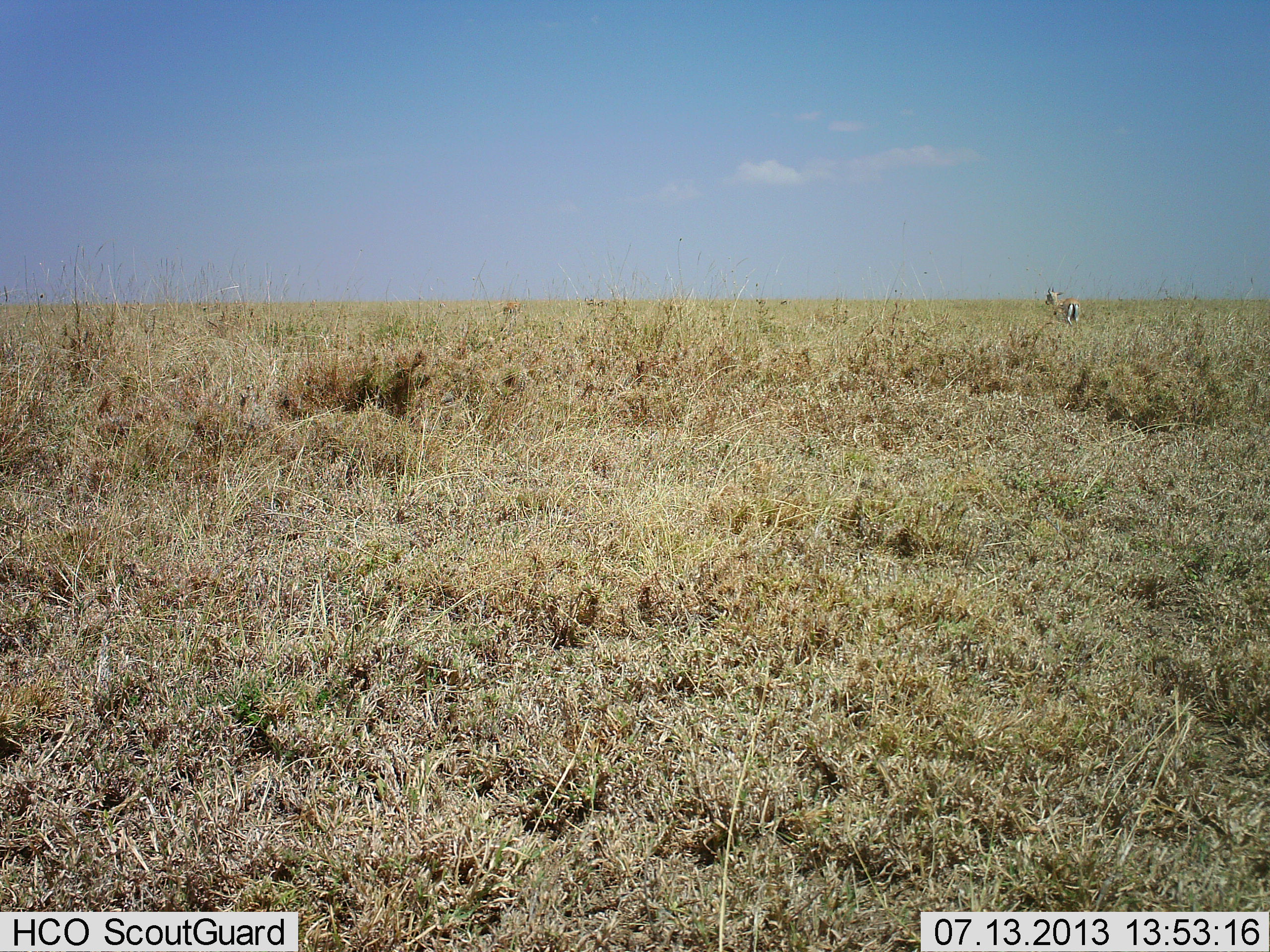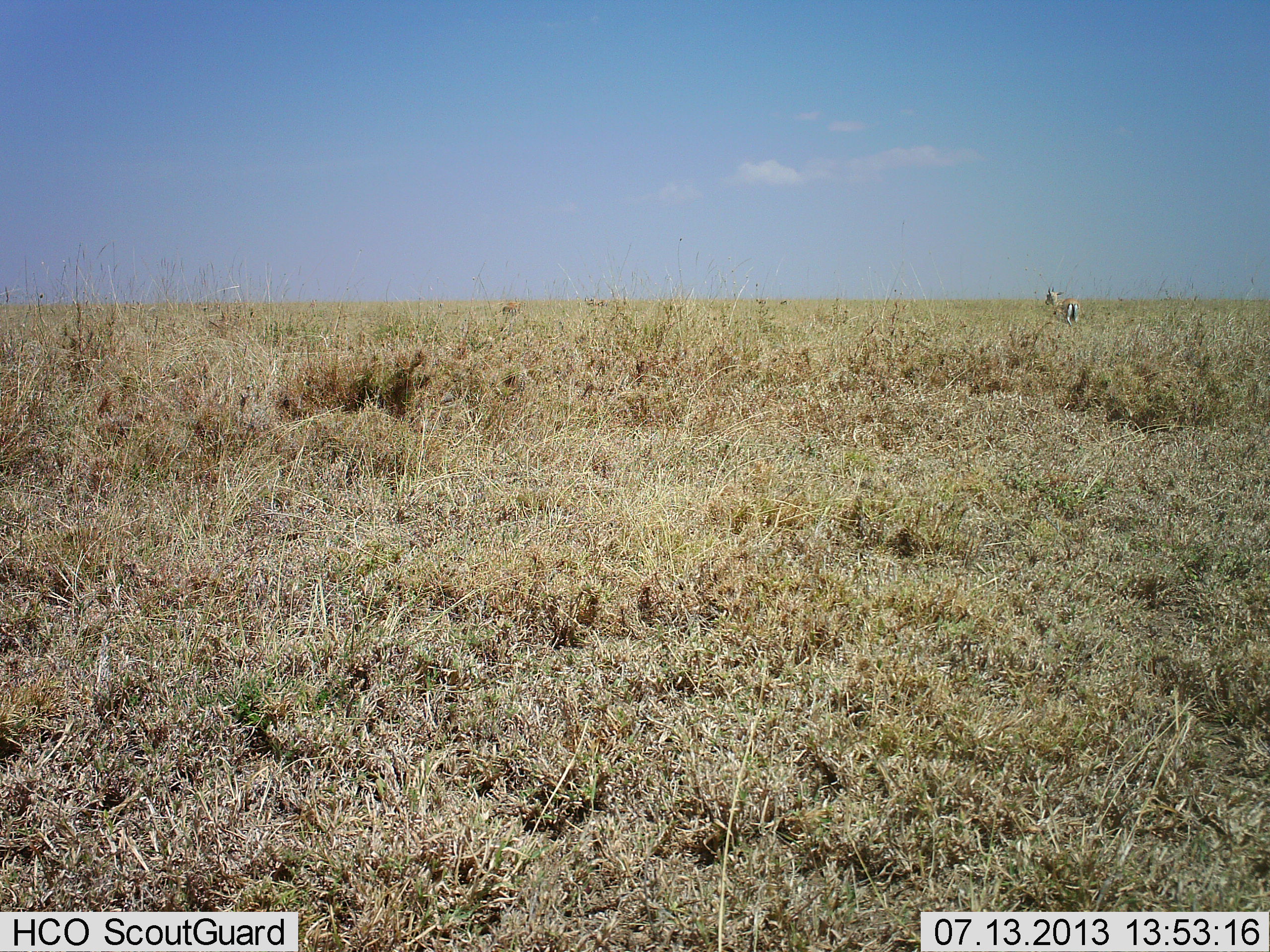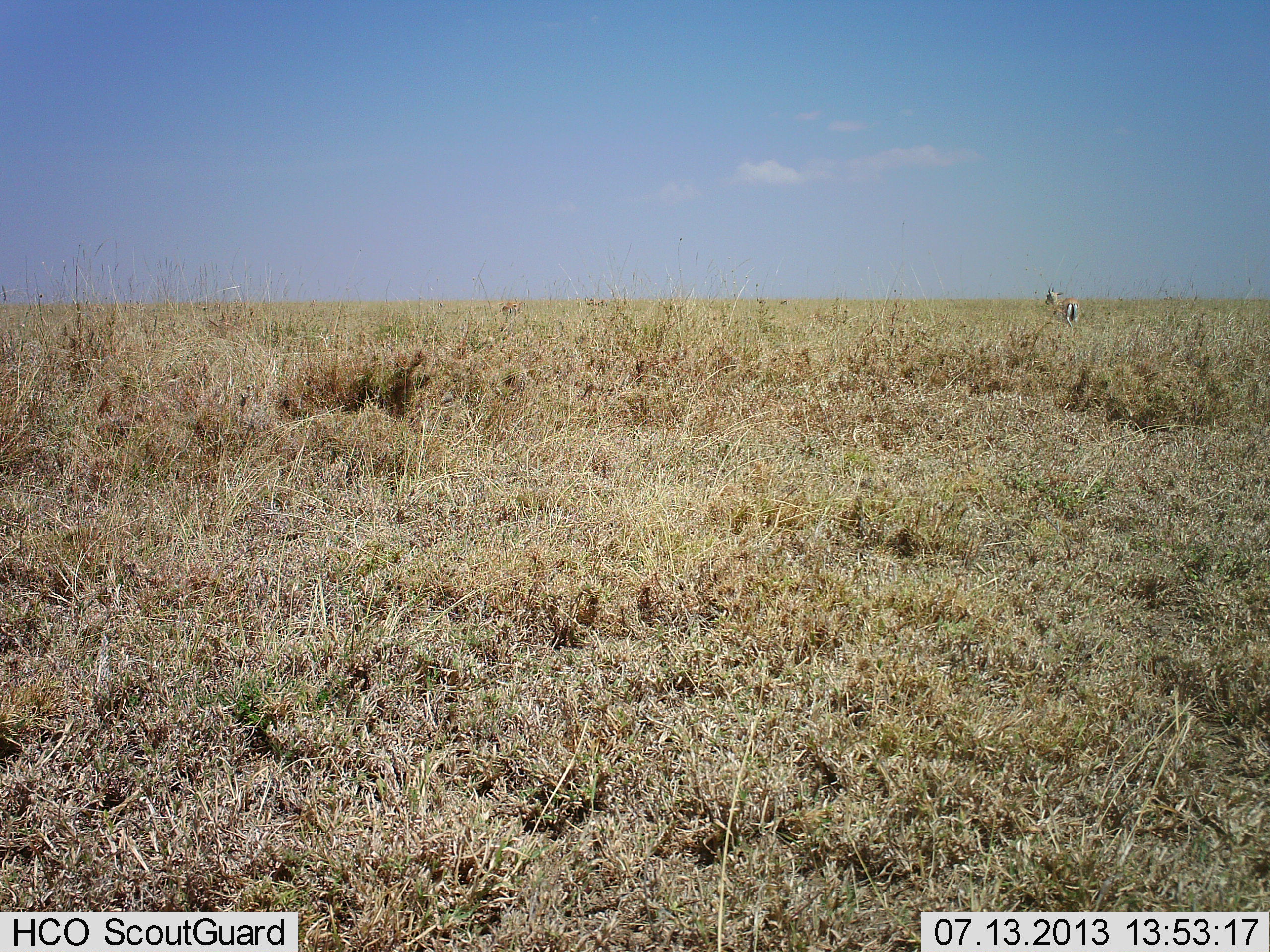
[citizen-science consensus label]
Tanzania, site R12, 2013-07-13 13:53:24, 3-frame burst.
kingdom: Animalia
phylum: Chordata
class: Mammalia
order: Artiodactyla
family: Bovidae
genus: Eudorcas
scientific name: Eudorcas thomsonii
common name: thomson's gazelle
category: gazellethomsons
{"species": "gazellethomsons (thomson's gazelle) (Eudorcas thomsonii)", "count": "1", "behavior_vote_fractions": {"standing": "100%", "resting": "0%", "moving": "0%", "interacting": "0%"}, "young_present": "0%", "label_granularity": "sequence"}